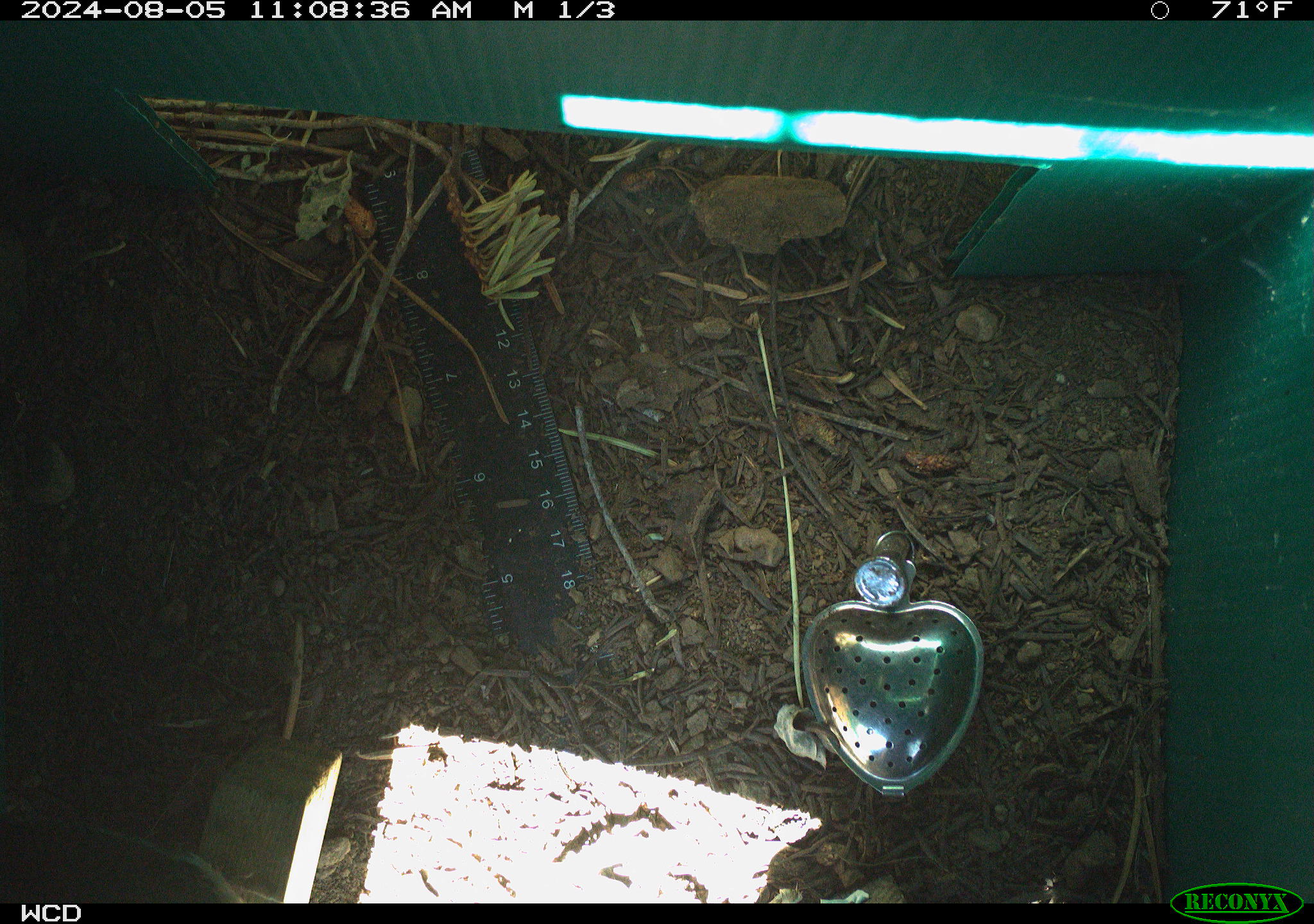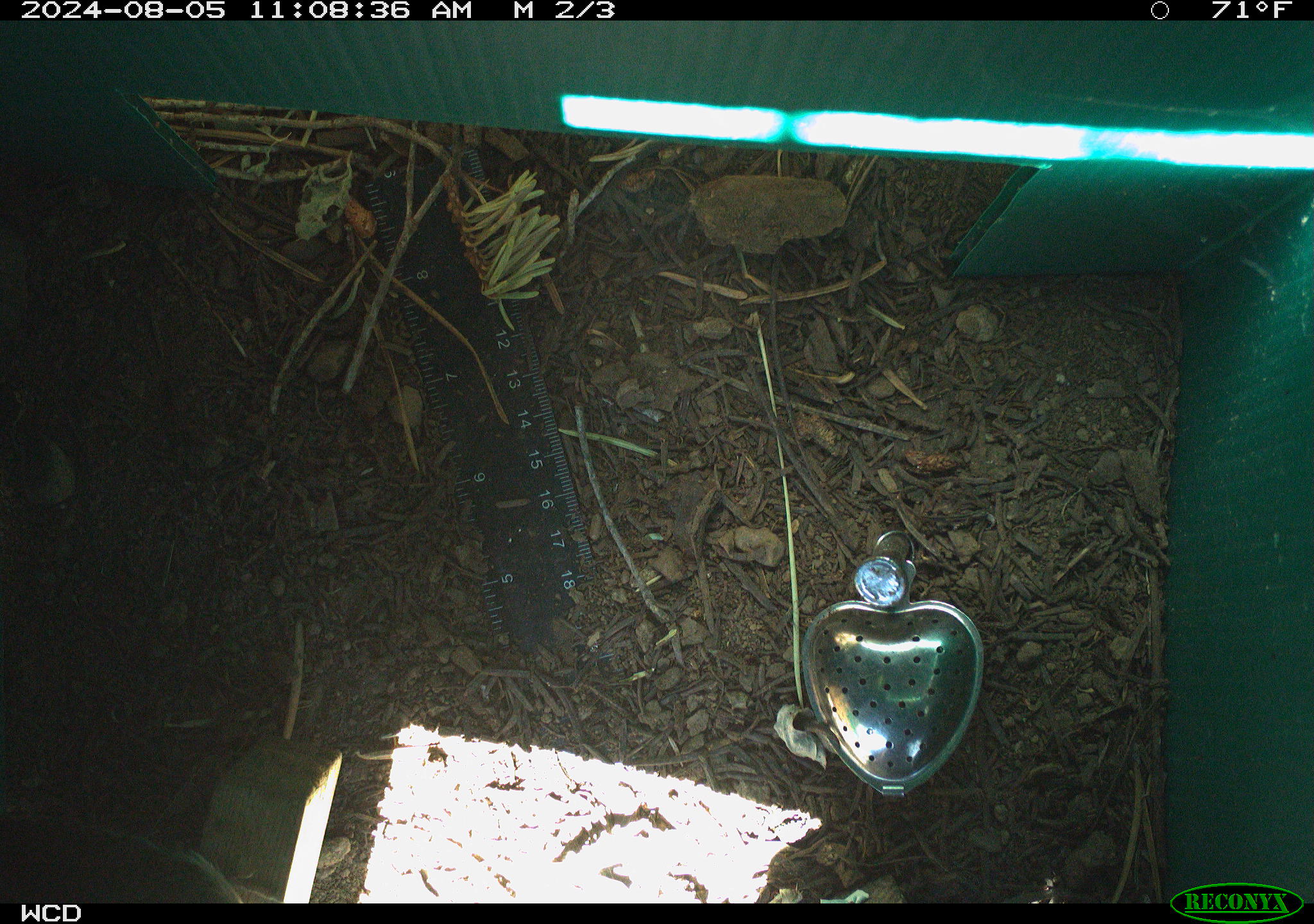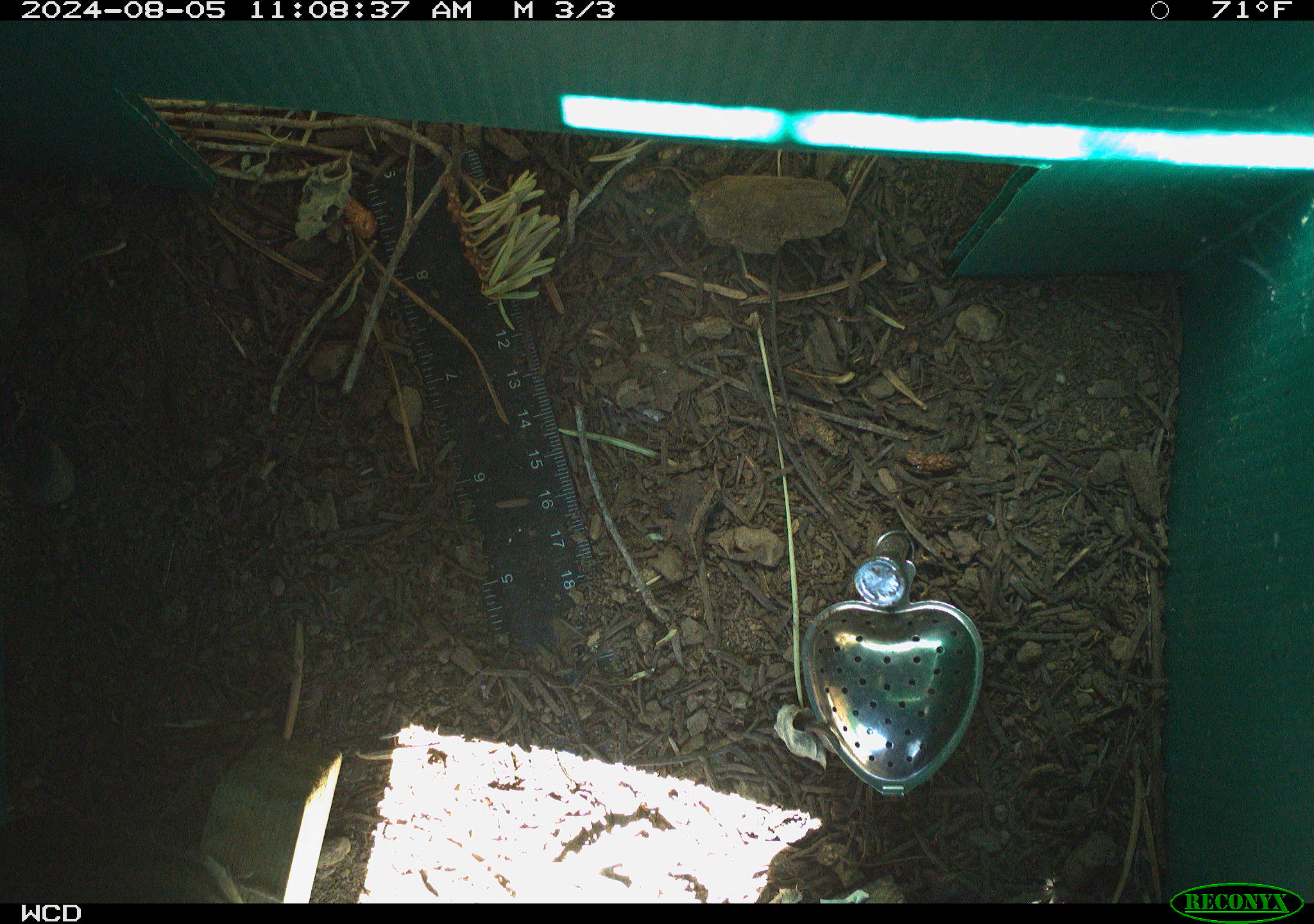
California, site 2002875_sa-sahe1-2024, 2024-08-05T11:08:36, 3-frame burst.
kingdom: Animalia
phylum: Chordata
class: Aves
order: Passeriformes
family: Troglodytidae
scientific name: Troglodytidae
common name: wren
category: troglodytidae family